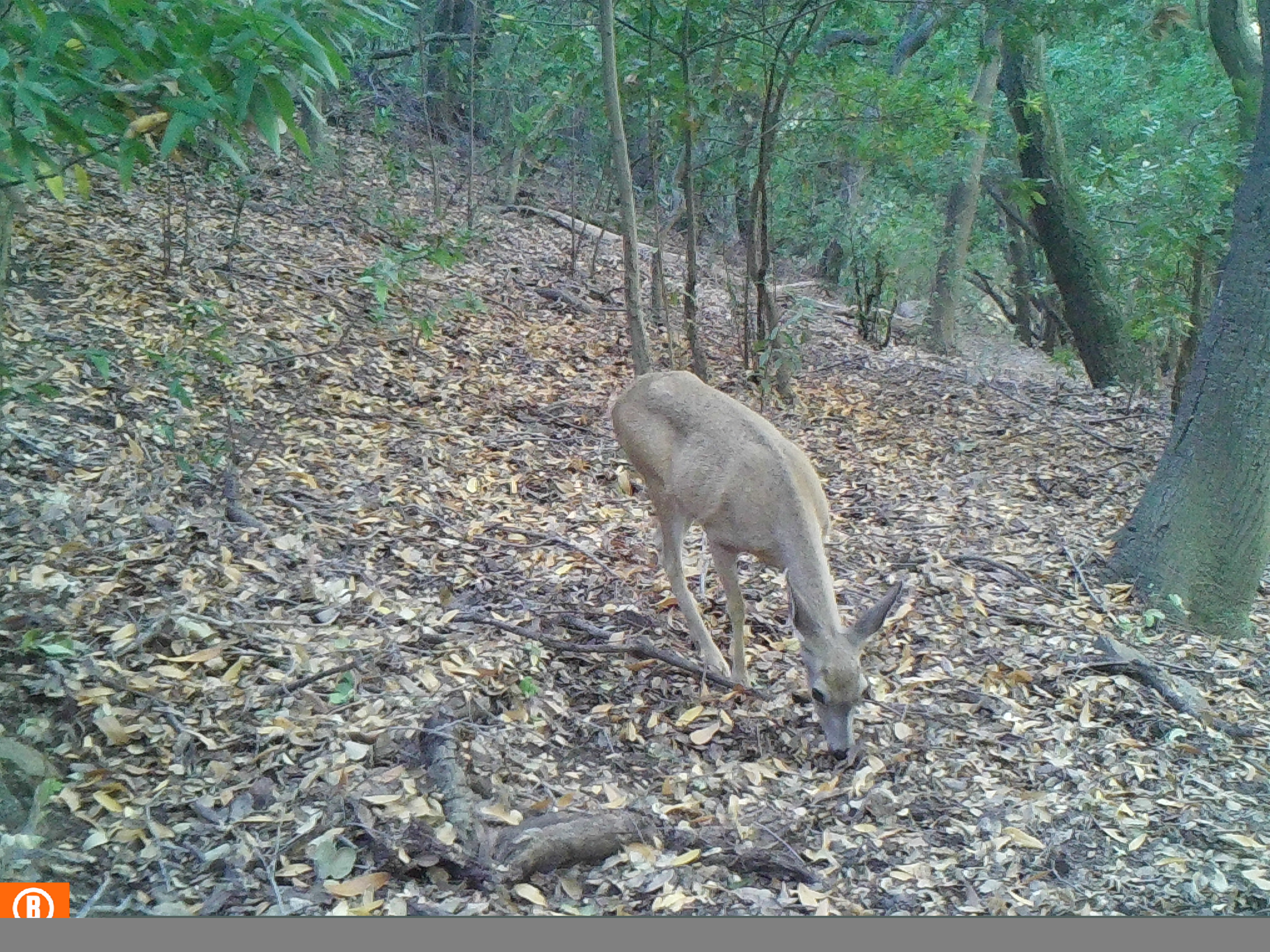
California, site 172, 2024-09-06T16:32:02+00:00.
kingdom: Animalia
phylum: Chordata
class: Mammalia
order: Artiodactyla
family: Cervidae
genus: Odocoileus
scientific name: Odocoileus hemionus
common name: mule deer